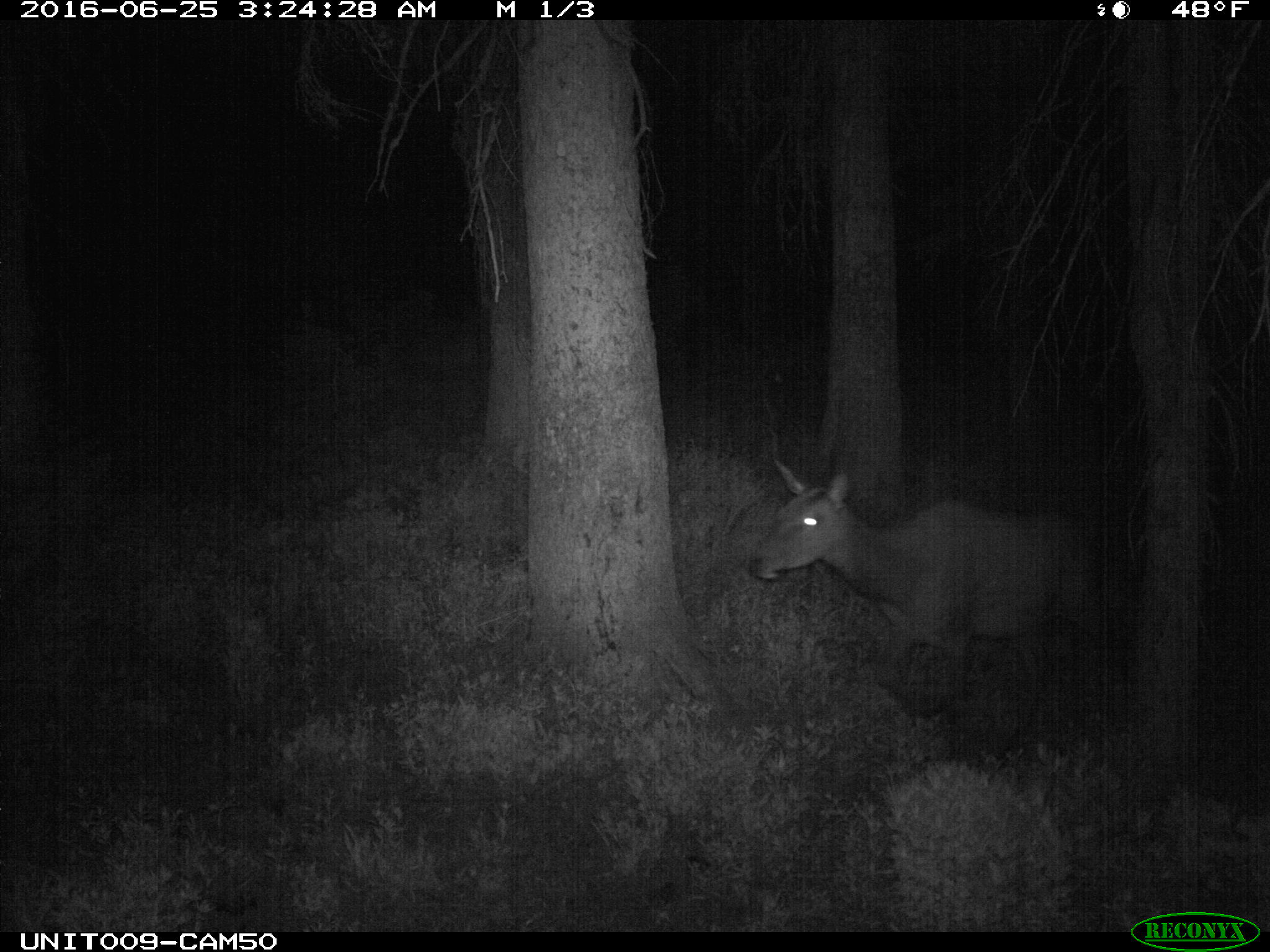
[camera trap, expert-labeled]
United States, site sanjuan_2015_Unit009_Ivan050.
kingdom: Animalia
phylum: Chordata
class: Mammalia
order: Artiodactyla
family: Cervidae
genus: Cervus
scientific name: Cervus elaphus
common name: red deer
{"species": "Cervus elaphus (red deer)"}